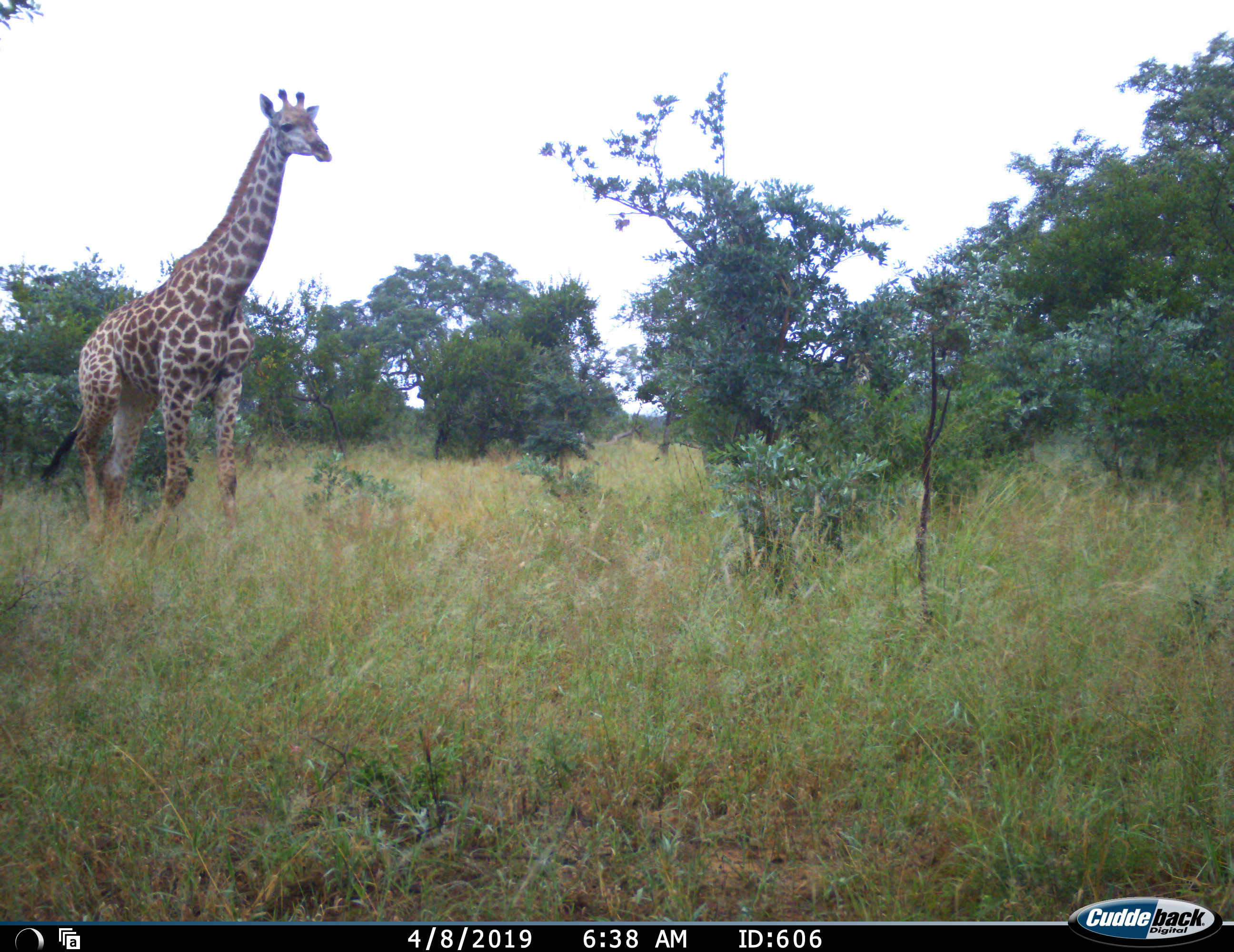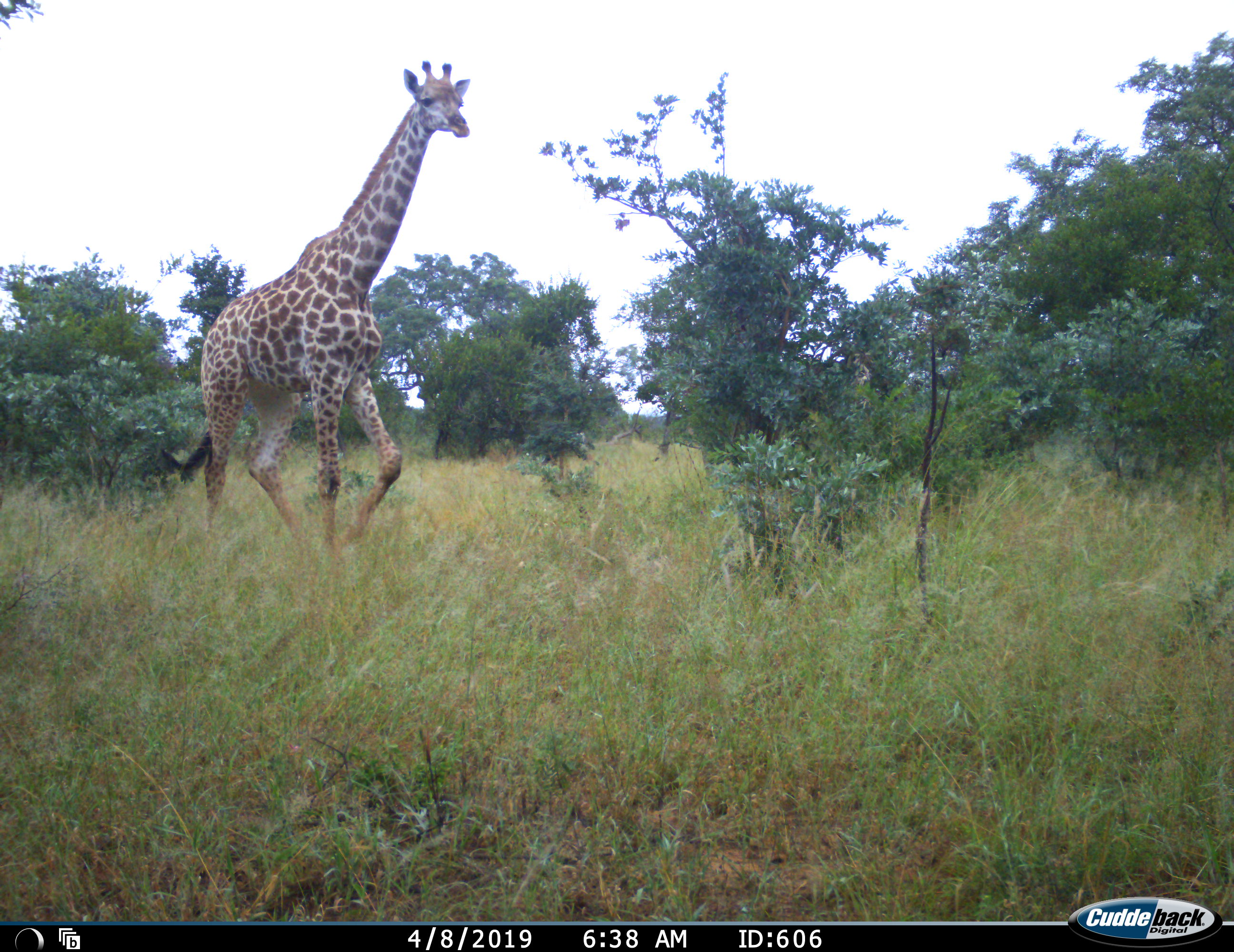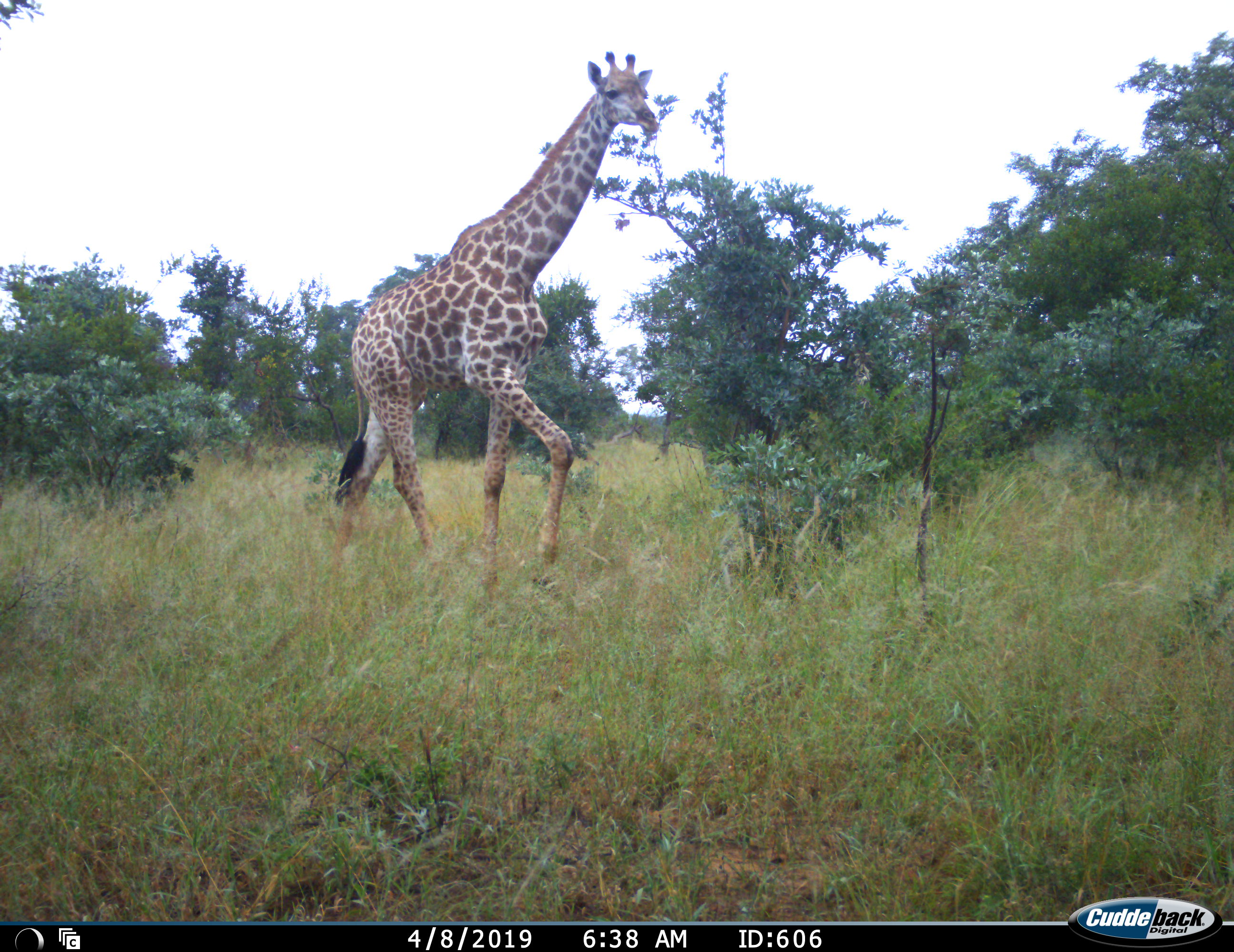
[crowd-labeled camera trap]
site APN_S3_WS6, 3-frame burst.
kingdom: Animalia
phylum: Chordata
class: Mammalia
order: Artiodactyla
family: Giraffidae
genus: Giraffa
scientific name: Giraffa camelopardalis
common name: giraffe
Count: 1.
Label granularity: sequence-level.